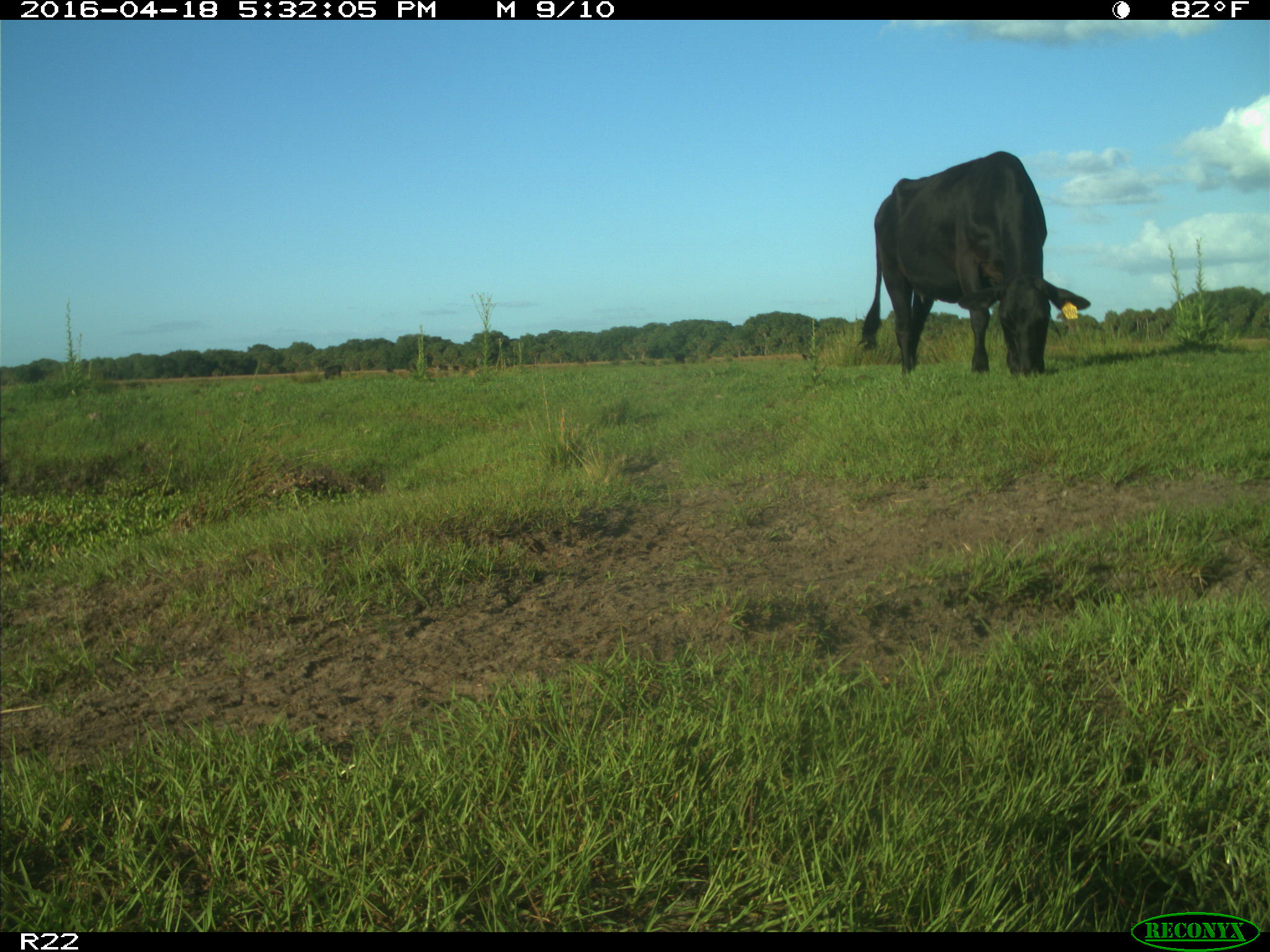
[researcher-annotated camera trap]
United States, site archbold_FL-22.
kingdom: Animalia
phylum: Chordata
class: Mammalia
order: Artiodactyla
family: Bovidae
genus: Bos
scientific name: Bos taurus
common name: domestic cow